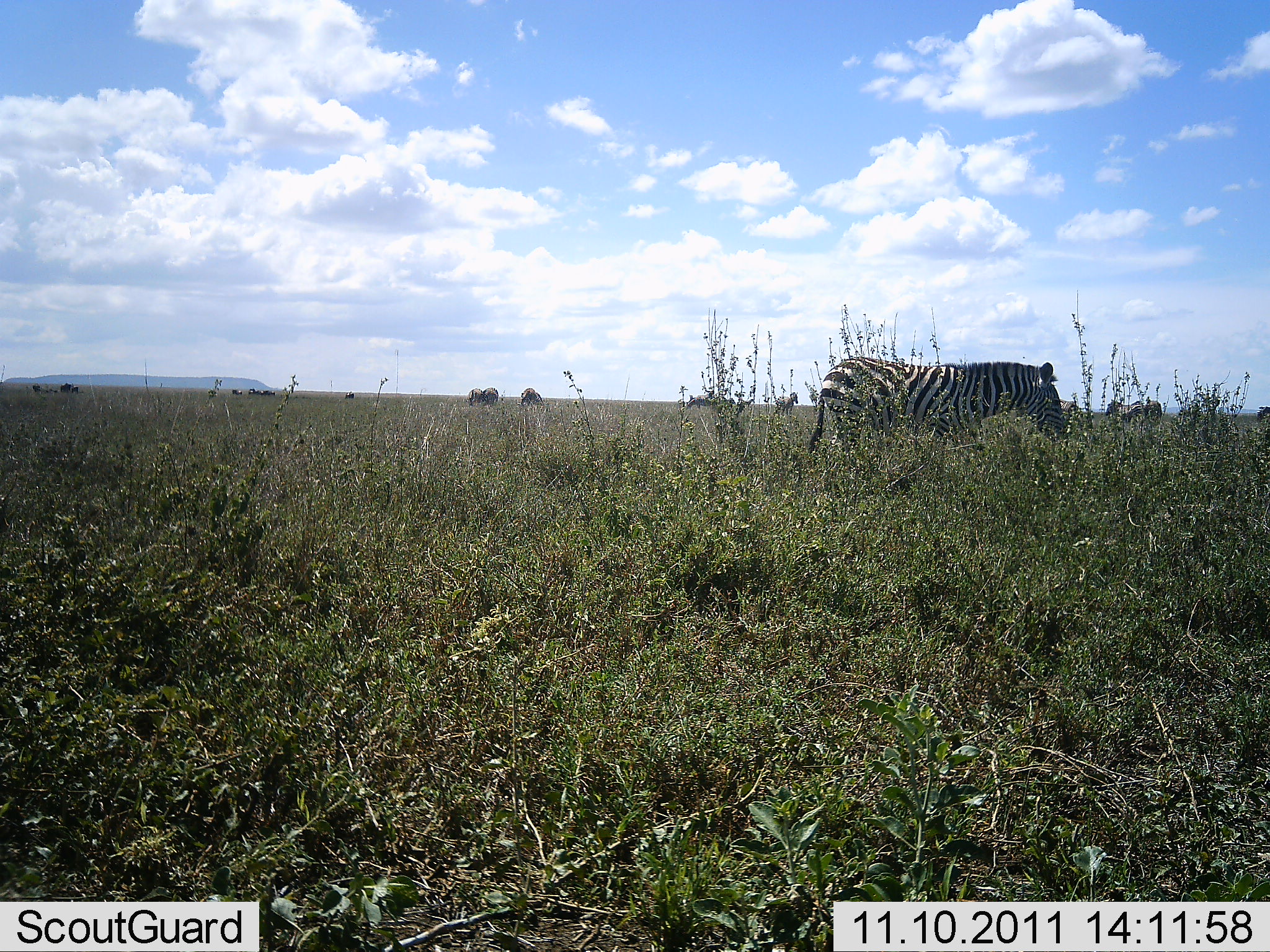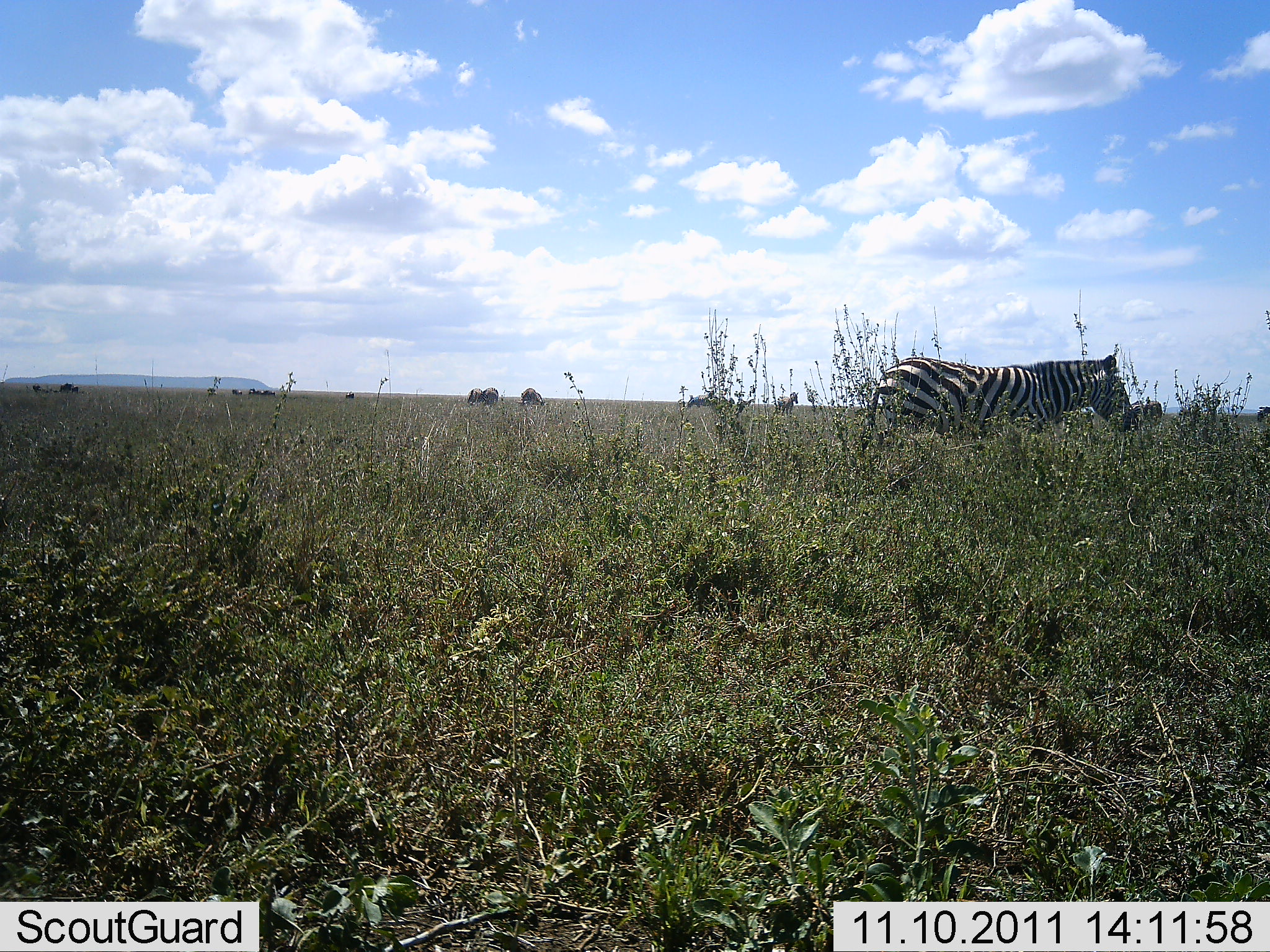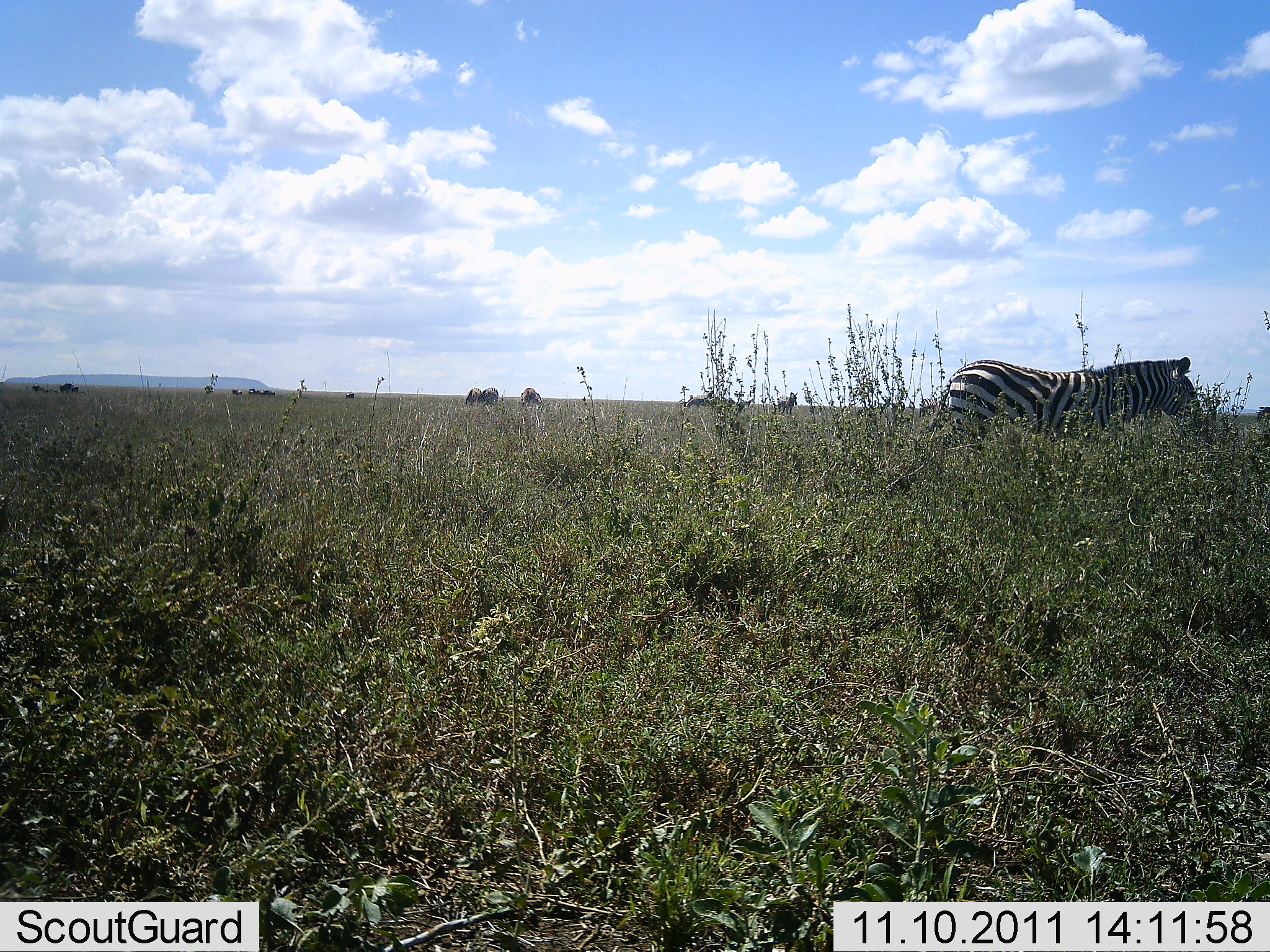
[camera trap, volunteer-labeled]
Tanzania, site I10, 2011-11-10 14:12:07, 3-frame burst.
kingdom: Animalia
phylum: Chordata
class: Mammalia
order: Perissodactyla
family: Equidae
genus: Equus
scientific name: Equus quagga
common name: plains zebra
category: zebra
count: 1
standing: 14%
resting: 0%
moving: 86%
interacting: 0%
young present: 0%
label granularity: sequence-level